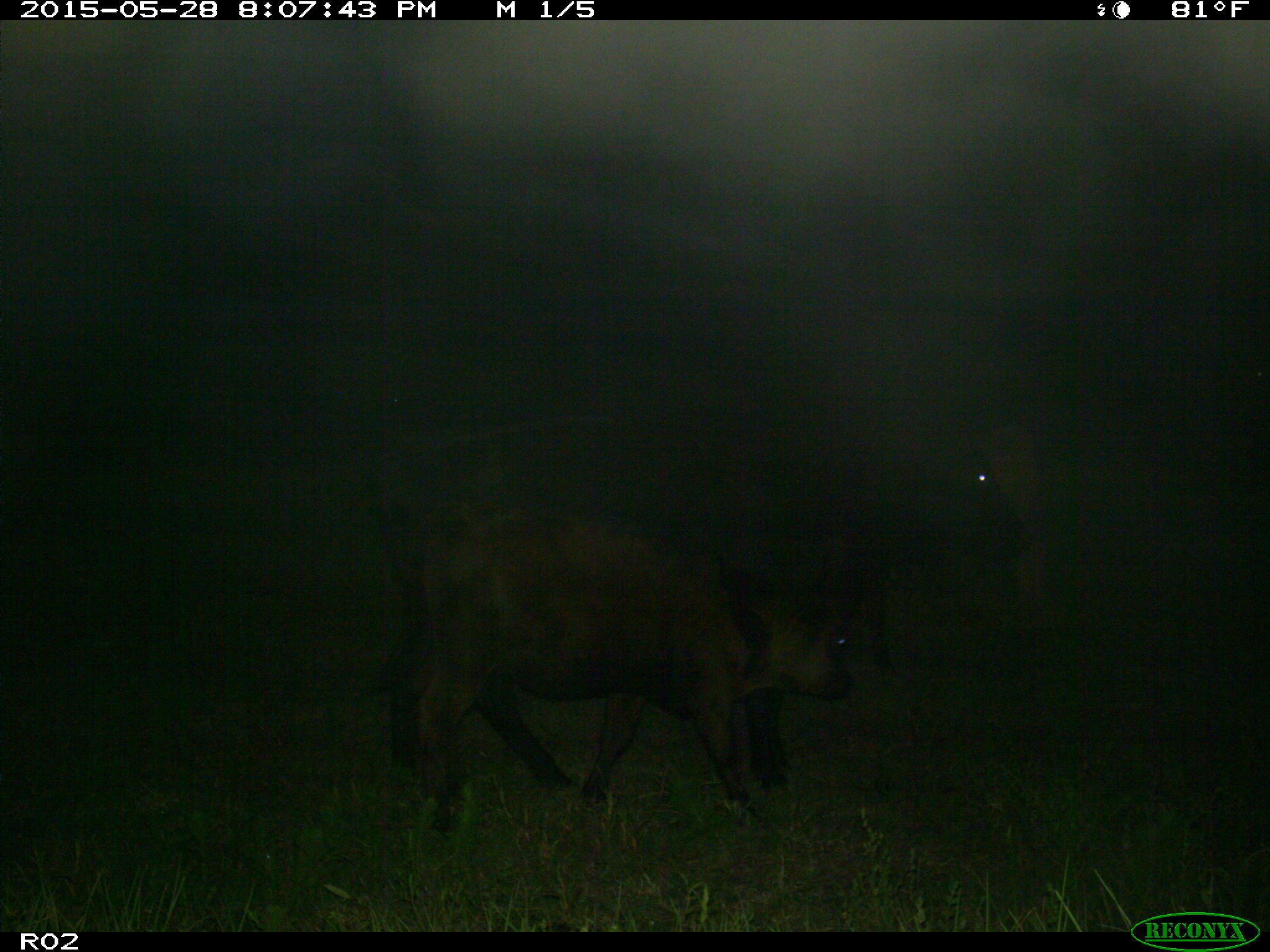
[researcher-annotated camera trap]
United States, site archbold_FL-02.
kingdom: Animalia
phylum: Chordata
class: Mammalia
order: Artiodactyla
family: Bovidae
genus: Bos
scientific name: Bos taurus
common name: domestic cow